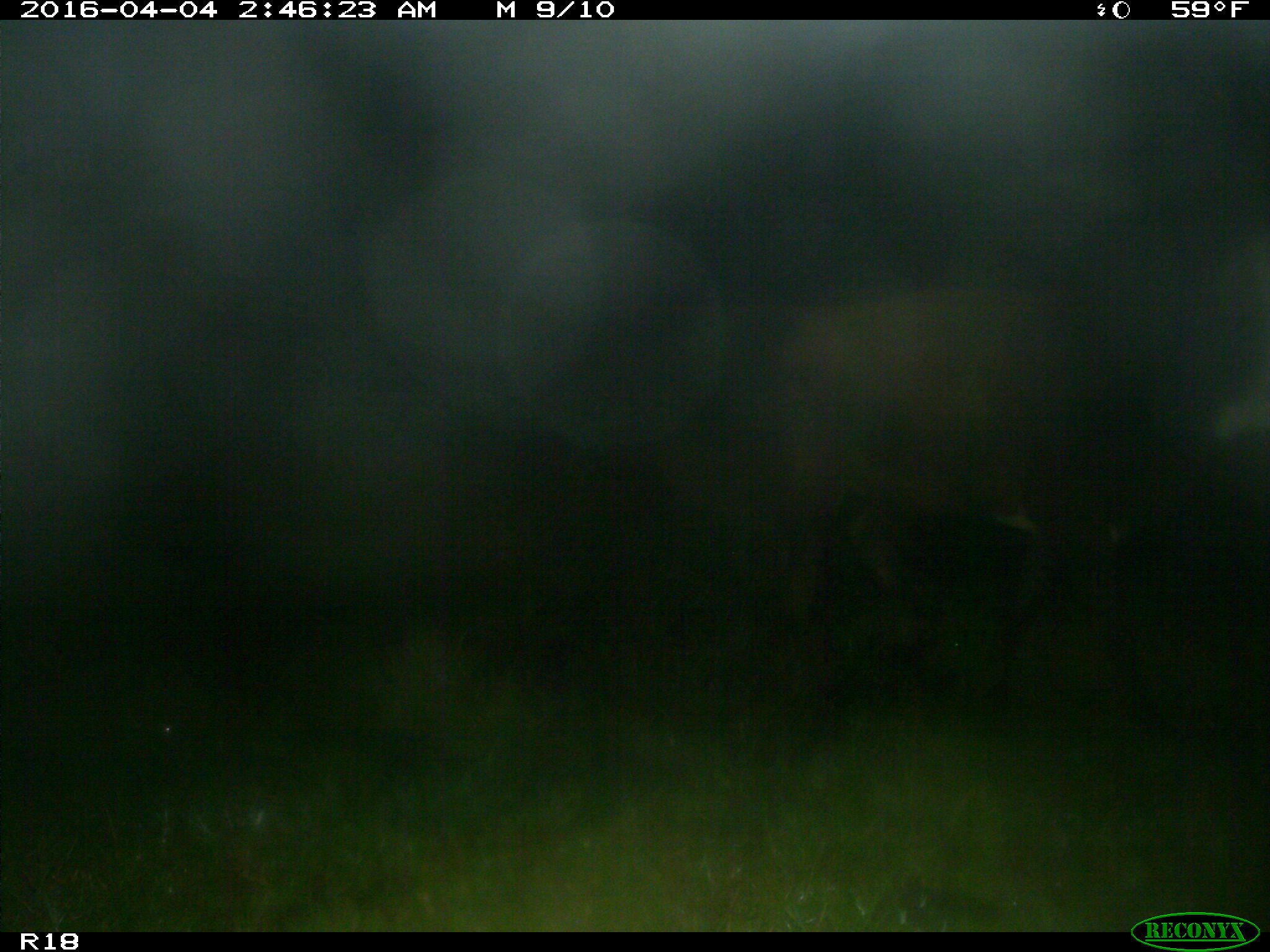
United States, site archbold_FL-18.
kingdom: Animalia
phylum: Chordata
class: Mammalia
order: Artiodactyla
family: Bovidae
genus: Bos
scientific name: Bos taurus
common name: domestic cow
Bos taurus (domestic cow).